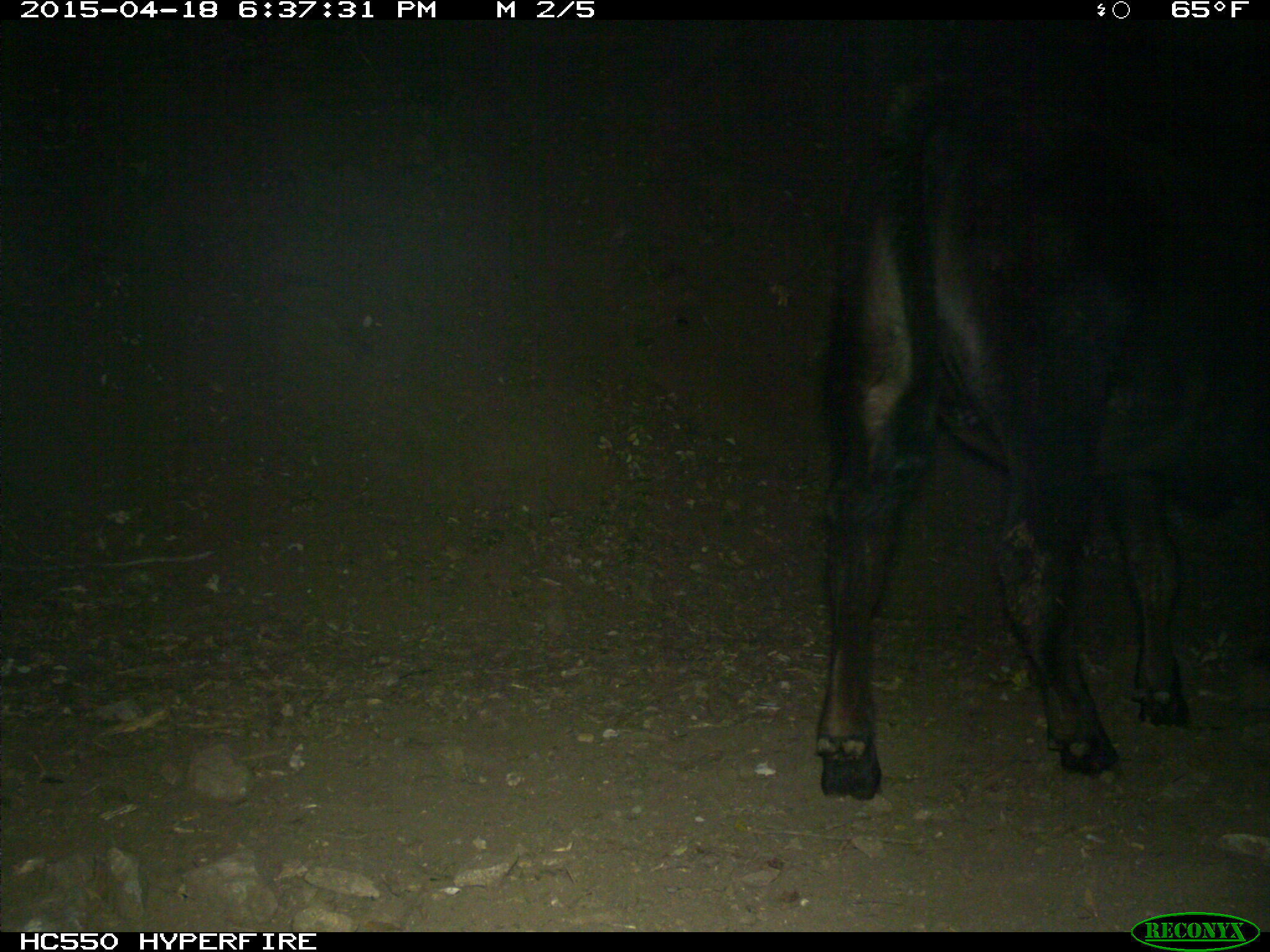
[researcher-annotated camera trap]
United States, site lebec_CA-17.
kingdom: Animalia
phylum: Chordata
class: Mammalia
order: Artiodactyla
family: Bovidae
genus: Bos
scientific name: Bos taurus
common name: domestic cow